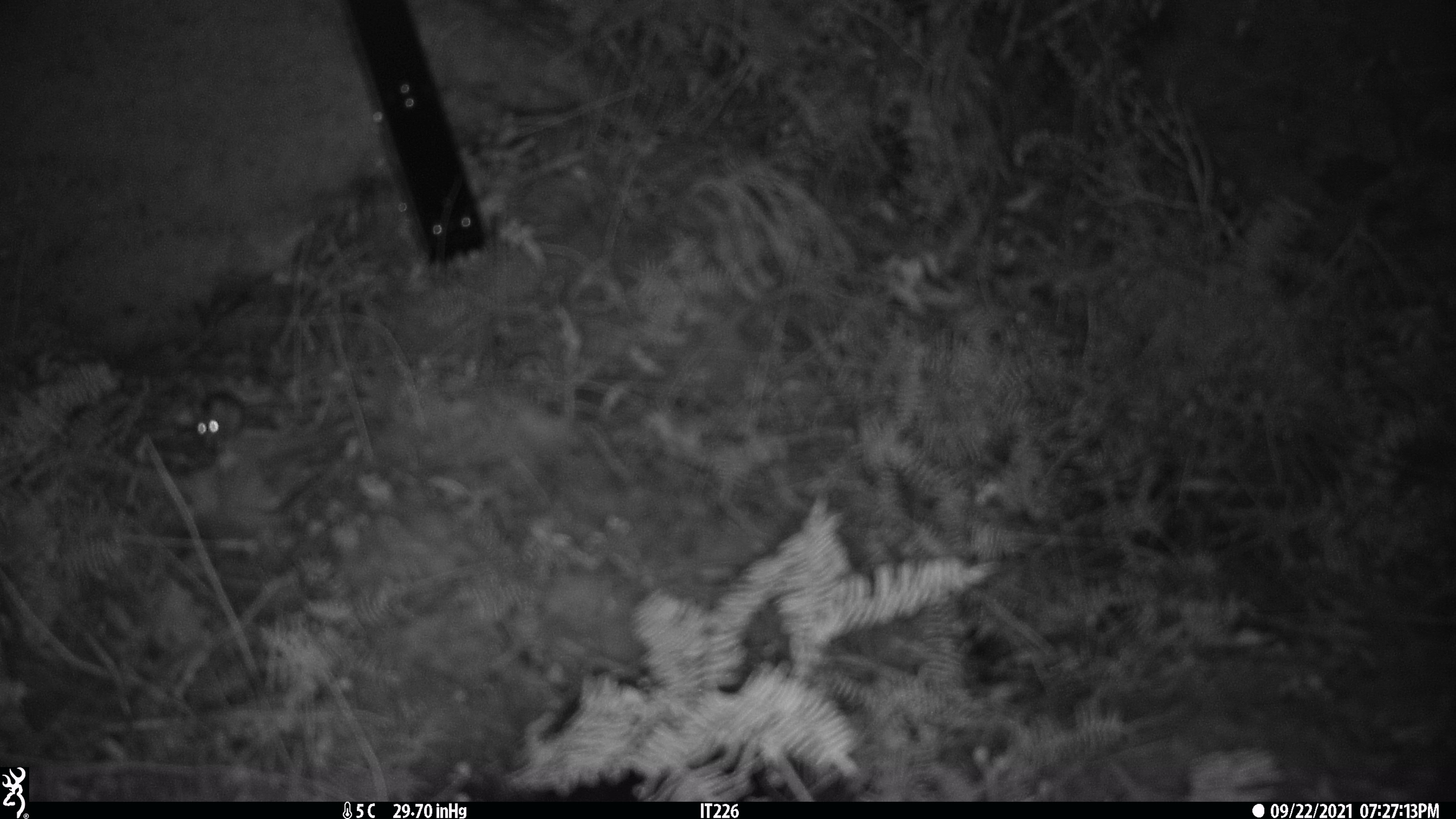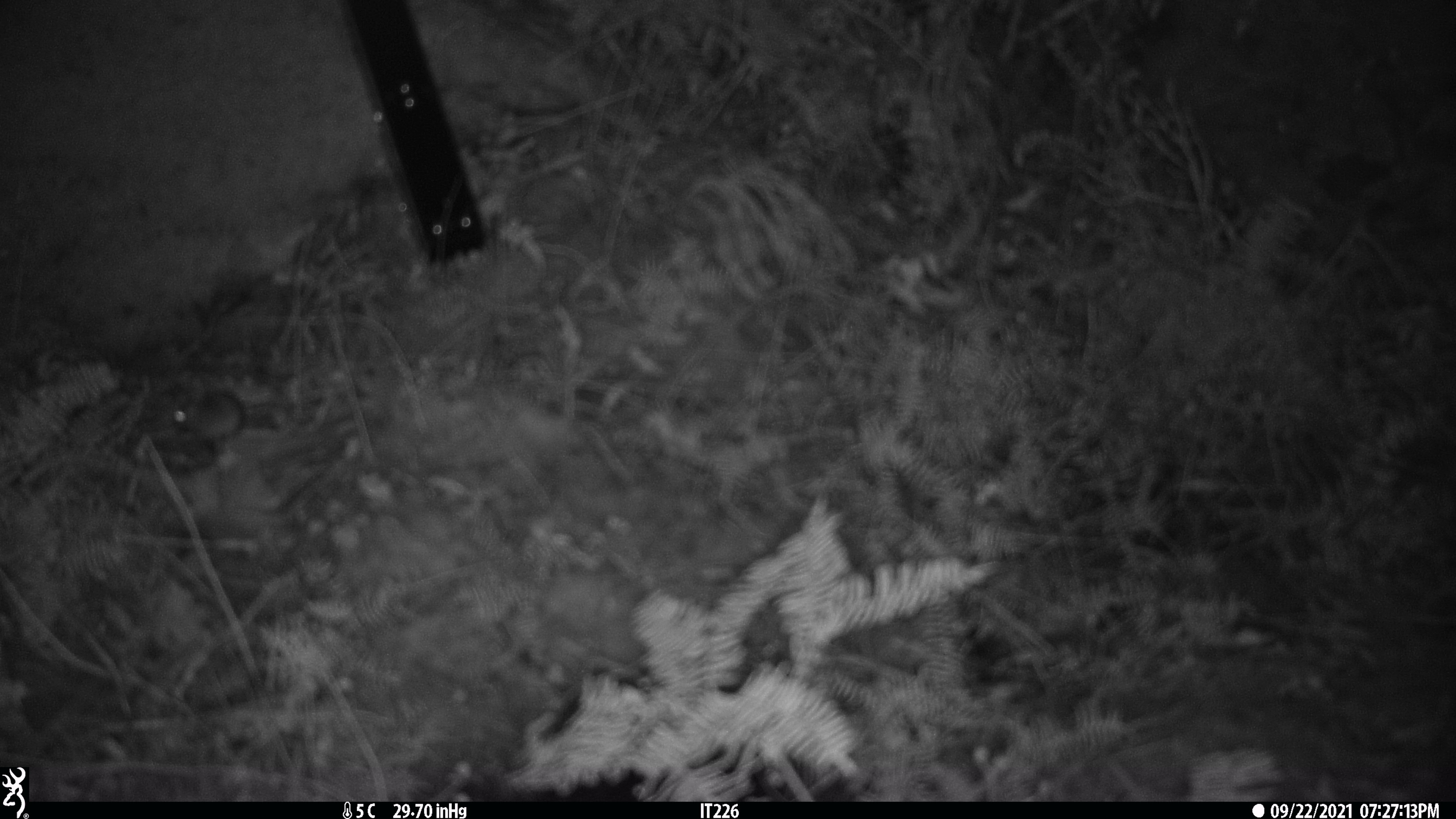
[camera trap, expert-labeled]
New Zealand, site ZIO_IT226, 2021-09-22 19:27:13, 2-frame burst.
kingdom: Animalia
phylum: Chordata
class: Mammalia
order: Rodentia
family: Muridae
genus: Mus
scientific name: Mus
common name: mouse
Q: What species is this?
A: Mouse (Mus).